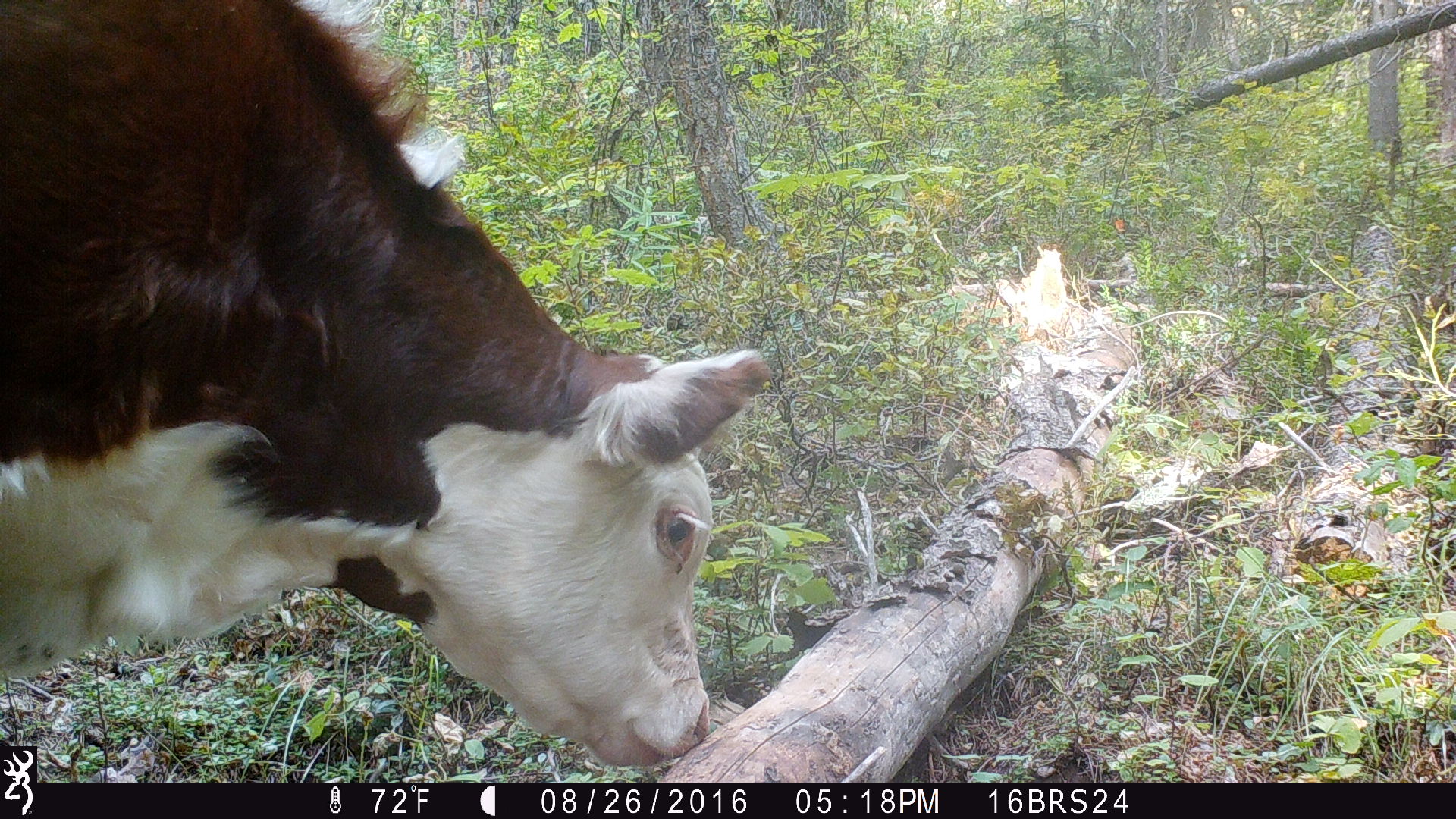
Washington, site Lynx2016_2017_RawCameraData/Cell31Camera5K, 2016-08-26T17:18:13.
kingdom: Animalia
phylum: Chordata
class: Mammalia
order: Artiodactyla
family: Bovidae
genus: Bos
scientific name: Bos taurus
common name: domestic cattle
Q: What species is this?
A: Domestic cattle (Bos taurus).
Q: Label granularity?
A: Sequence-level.